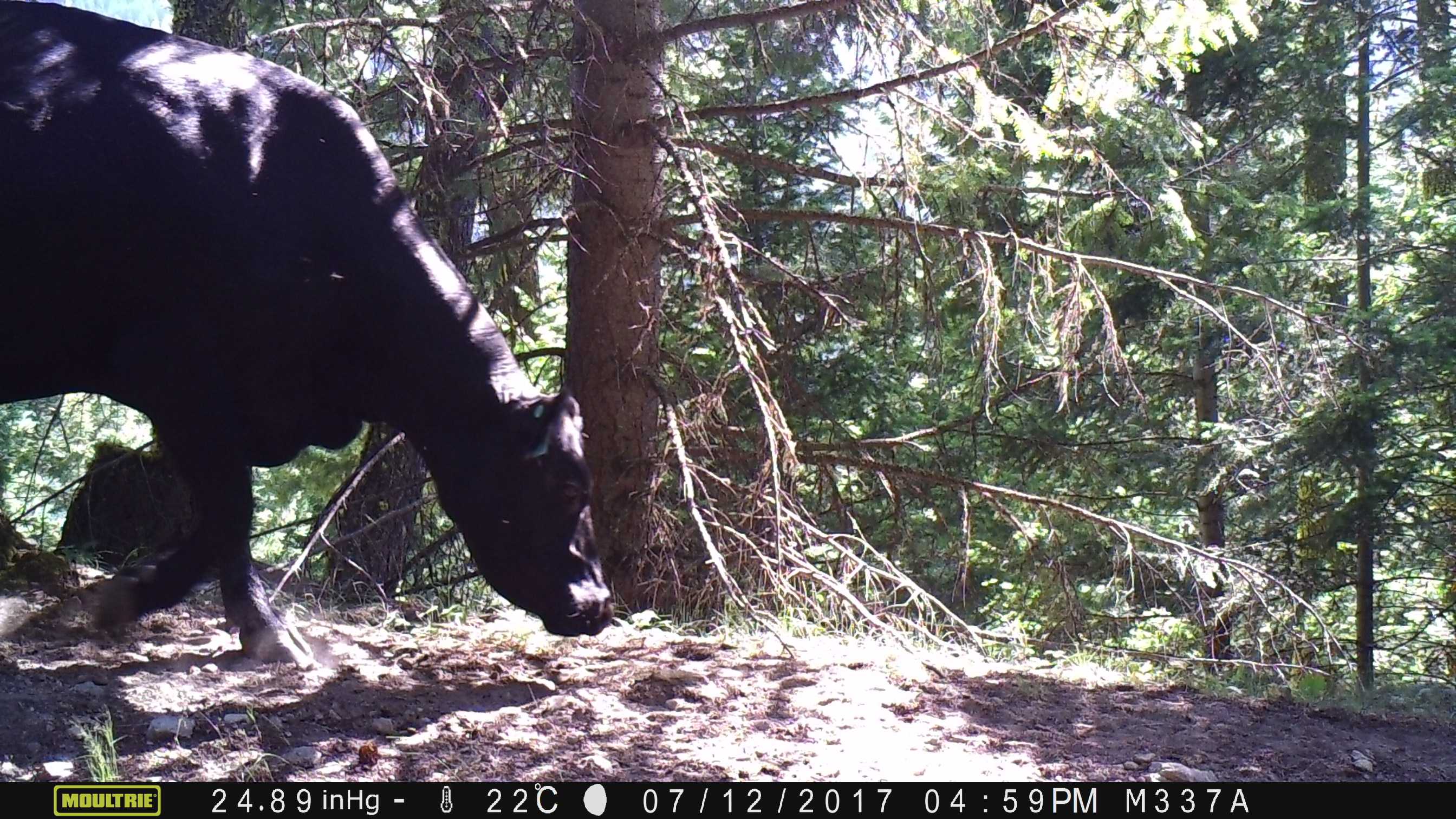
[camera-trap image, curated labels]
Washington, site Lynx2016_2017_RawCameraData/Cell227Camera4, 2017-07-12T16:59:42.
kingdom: Animalia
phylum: Chordata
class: Mammalia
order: Artiodactyla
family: Bovidae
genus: Bos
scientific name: Bos taurus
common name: domestic cattle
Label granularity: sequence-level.